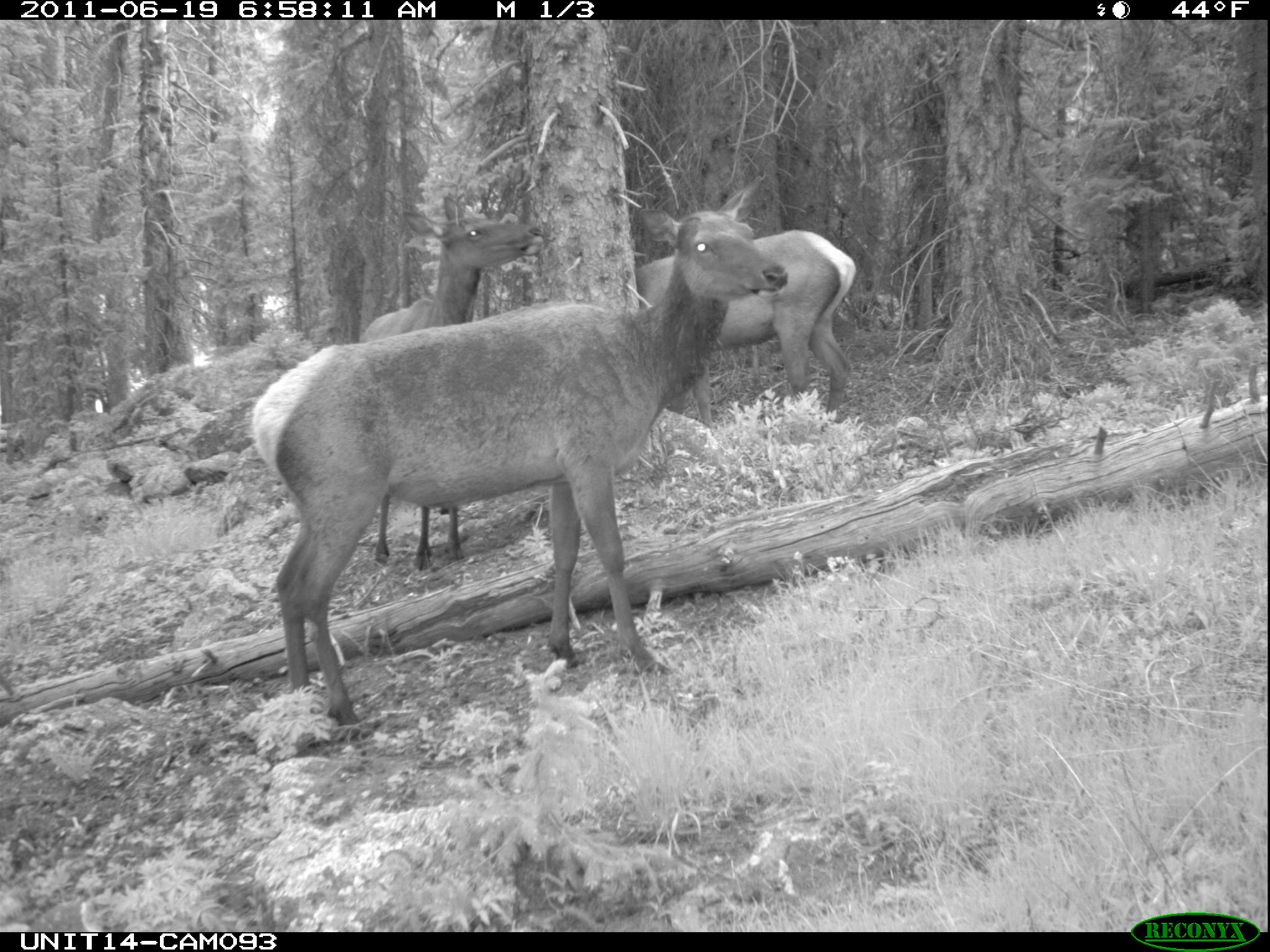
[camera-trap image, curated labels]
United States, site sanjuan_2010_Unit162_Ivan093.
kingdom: Animalia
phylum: Chordata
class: Mammalia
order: Artiodactyla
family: Cervidae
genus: Cervus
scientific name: Cervus elaphus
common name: red deer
Cervus elaphus (red deer).